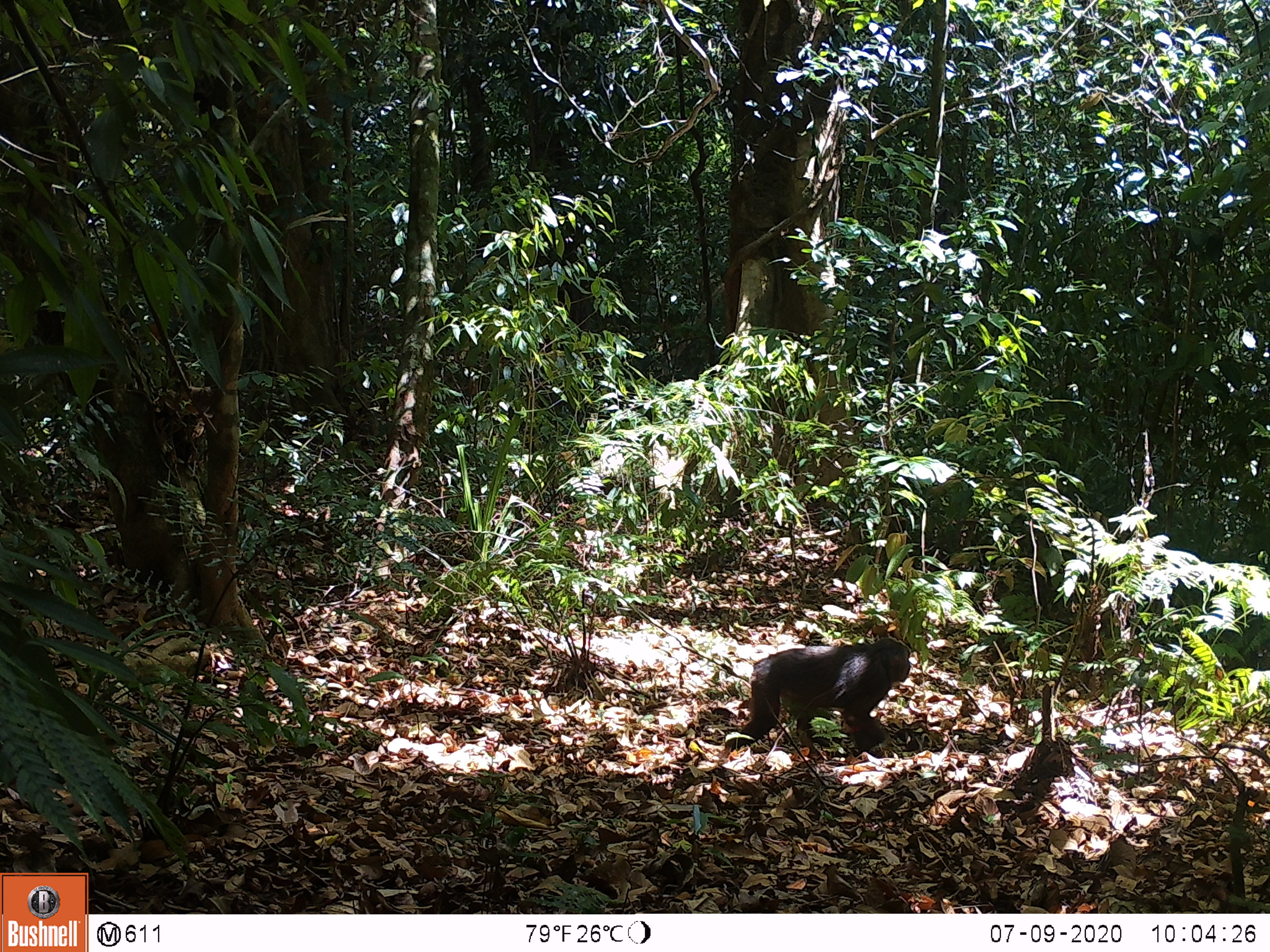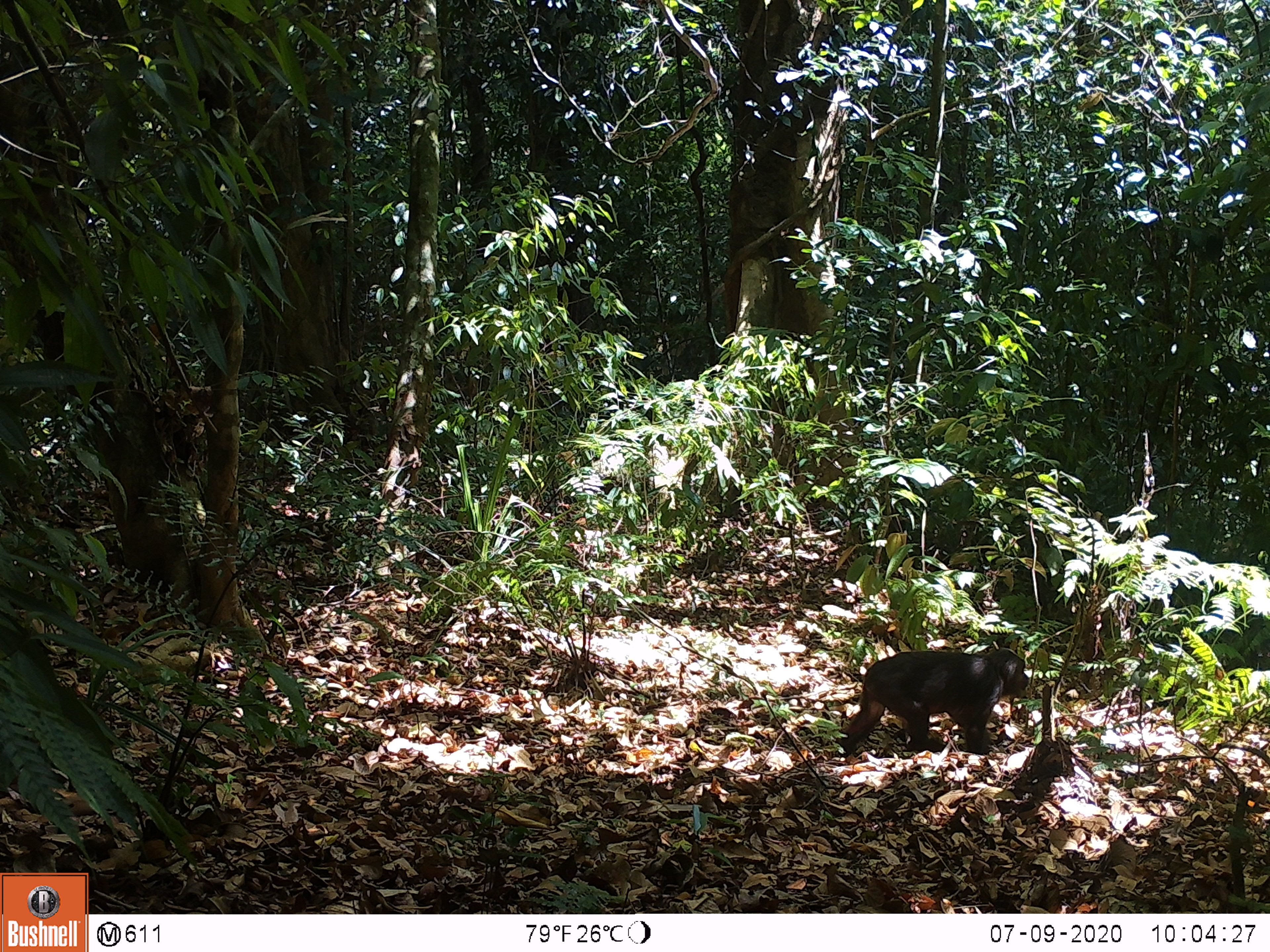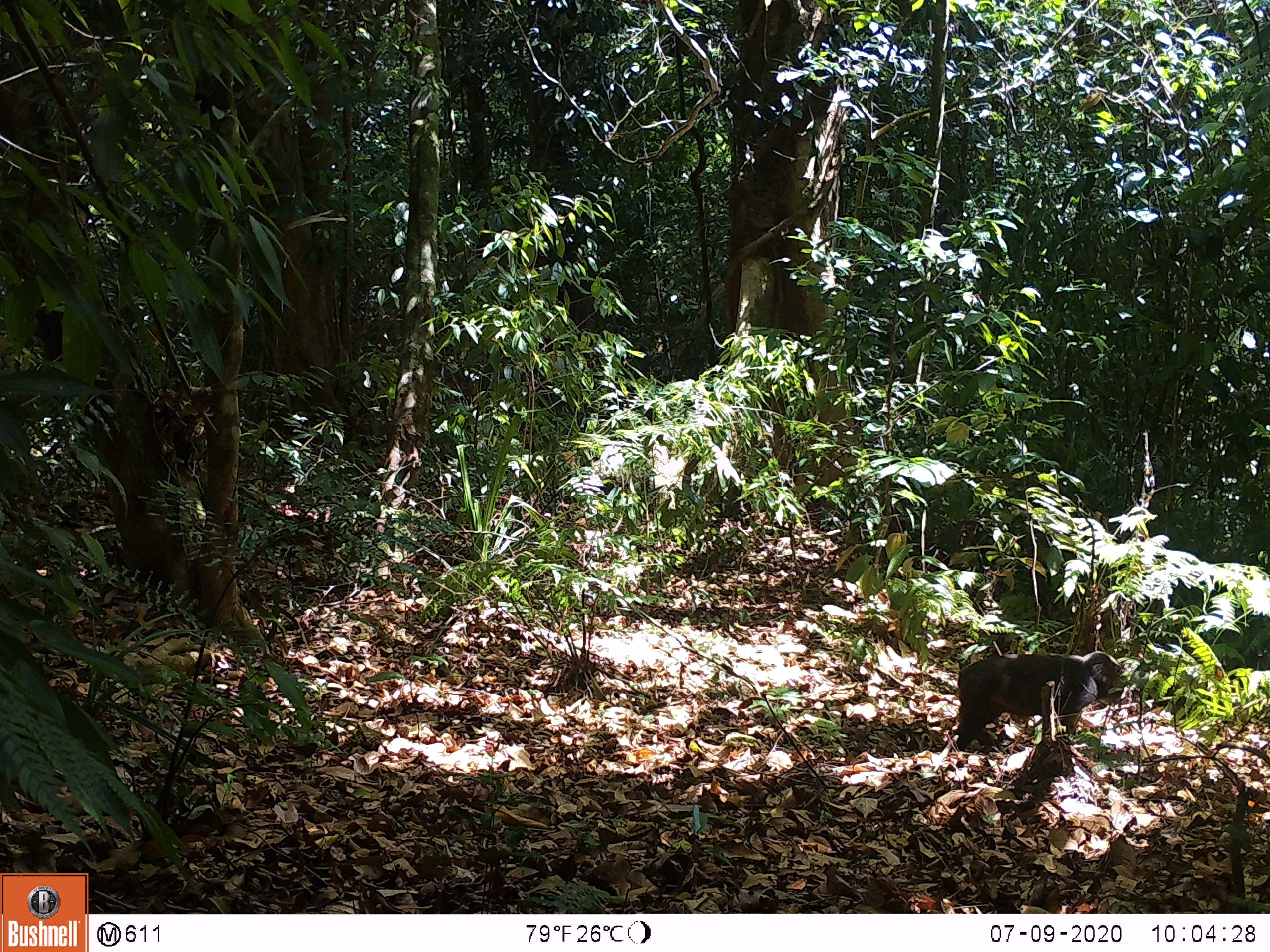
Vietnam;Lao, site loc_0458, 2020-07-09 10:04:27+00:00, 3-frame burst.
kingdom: Animalia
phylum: Chordata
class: Mammalia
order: Primates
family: Cercopithecidae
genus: Macaca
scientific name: Macaca arctoides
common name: stump-tailed macaque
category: stump tailed macaque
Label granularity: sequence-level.